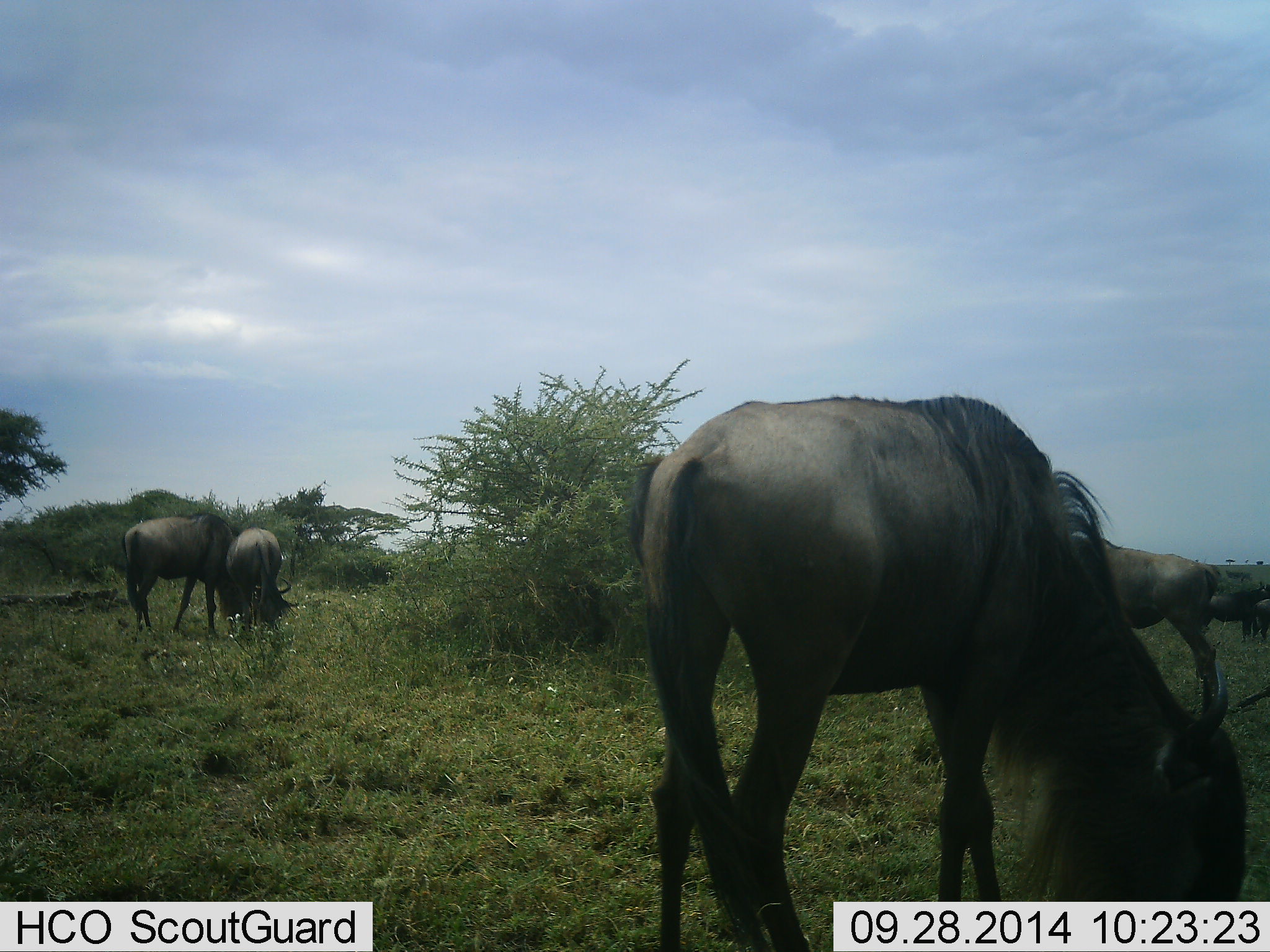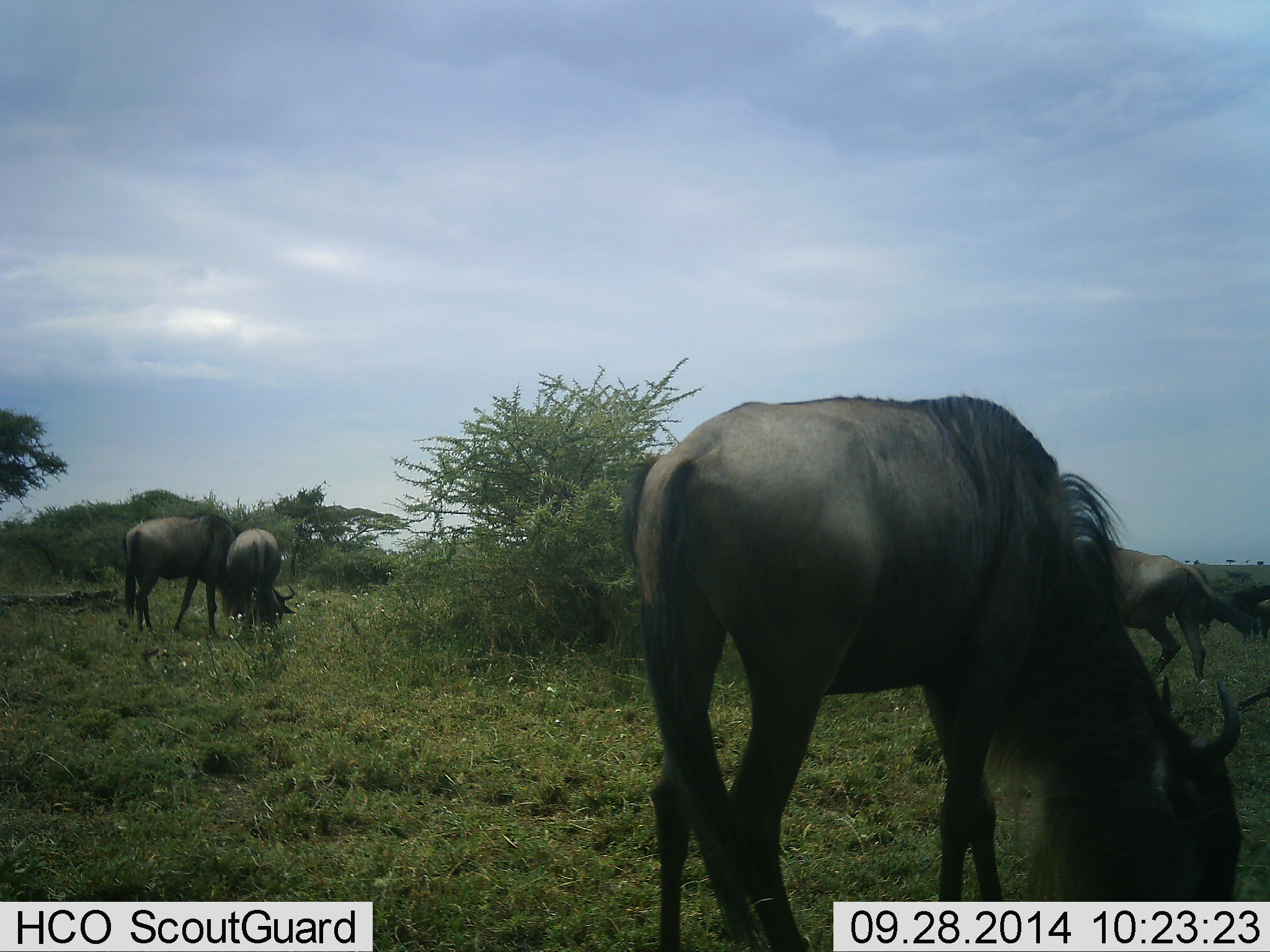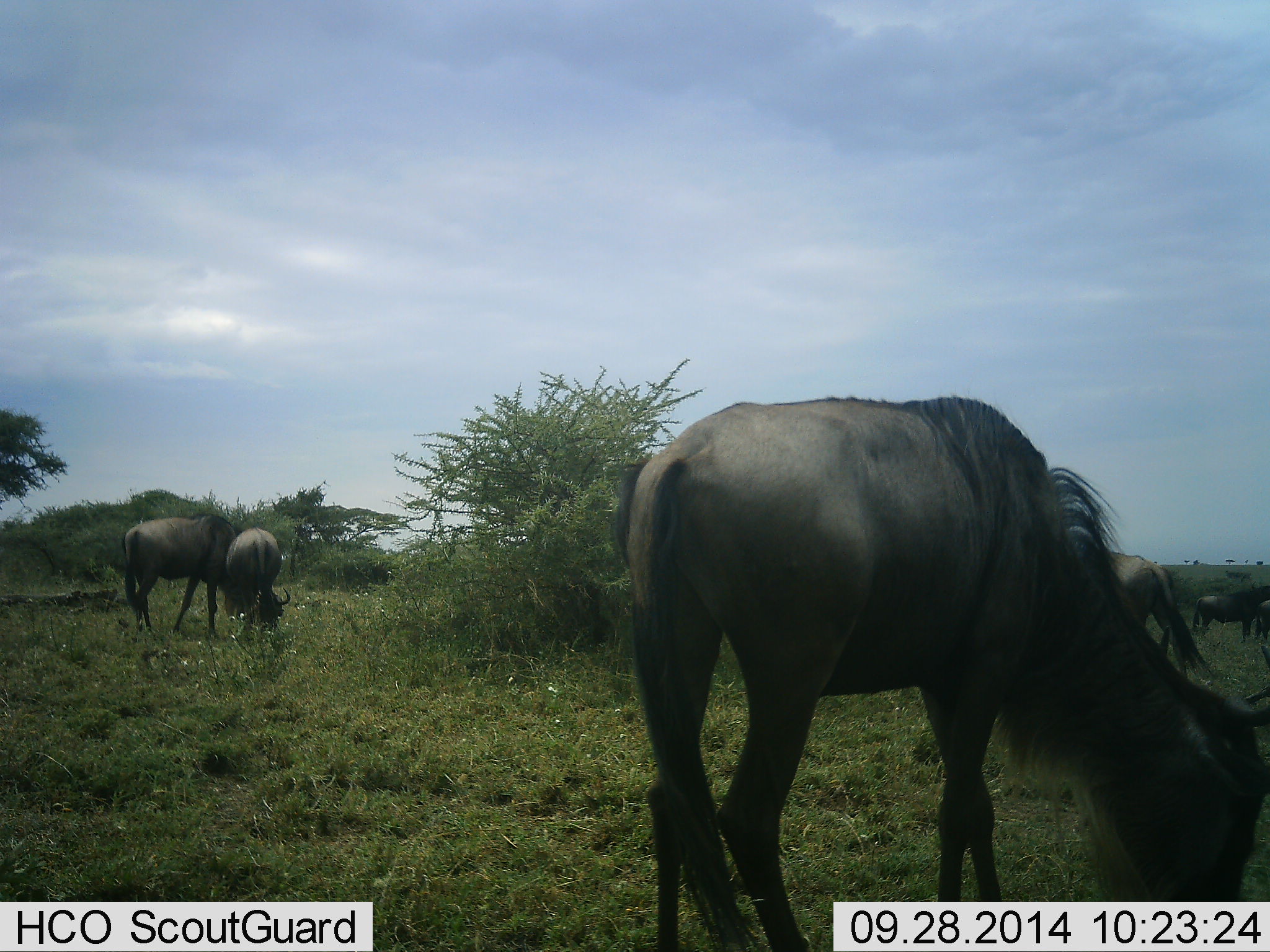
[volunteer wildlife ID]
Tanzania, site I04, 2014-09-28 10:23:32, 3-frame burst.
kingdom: Animalia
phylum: Chordata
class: Mammalia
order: Artiodactyla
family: Bovidae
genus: Connochaetes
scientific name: Connochaetes taurinus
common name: blue wildebeest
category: wildebeest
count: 5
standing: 20%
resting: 0%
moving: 30%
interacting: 0%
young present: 0%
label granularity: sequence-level